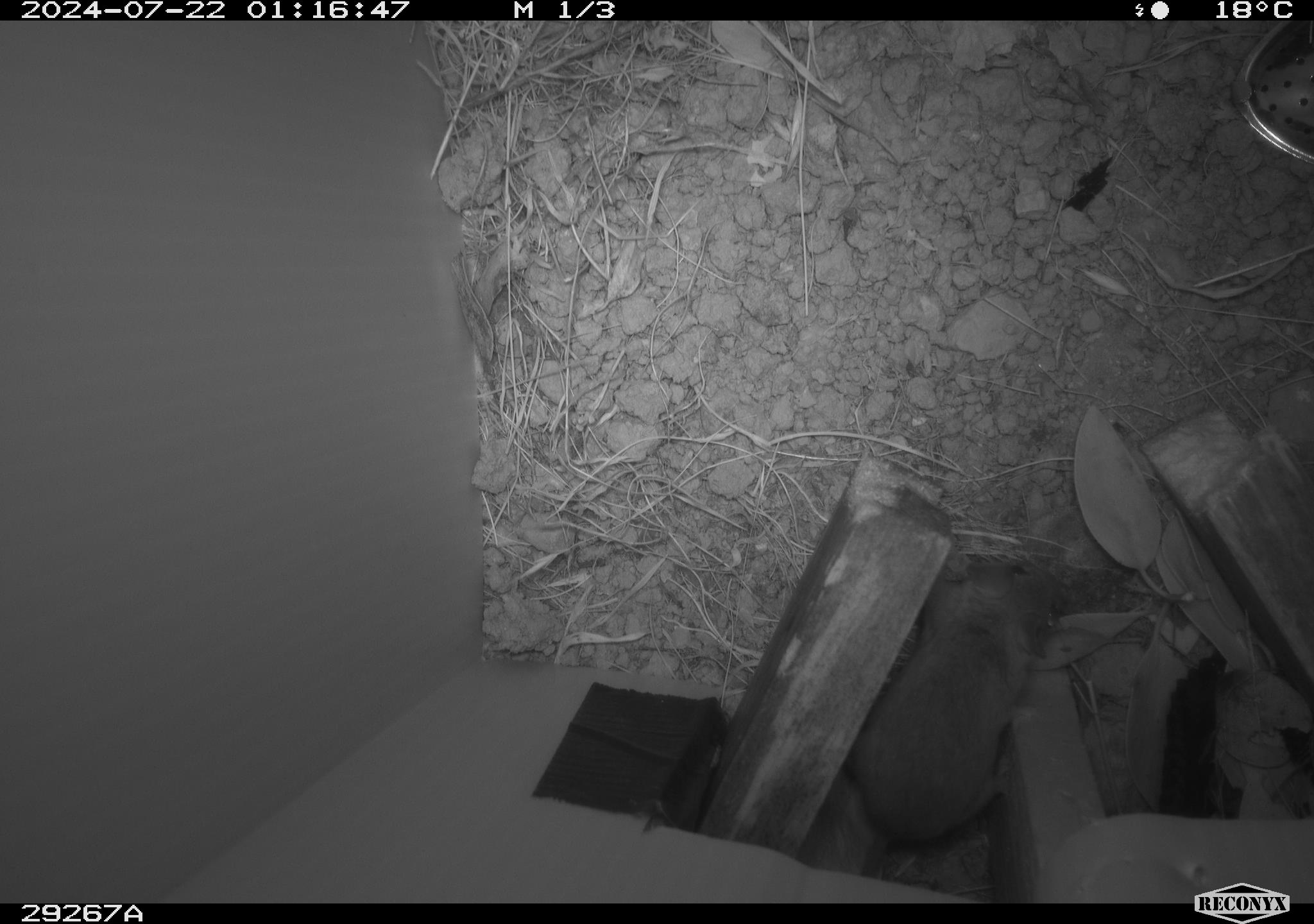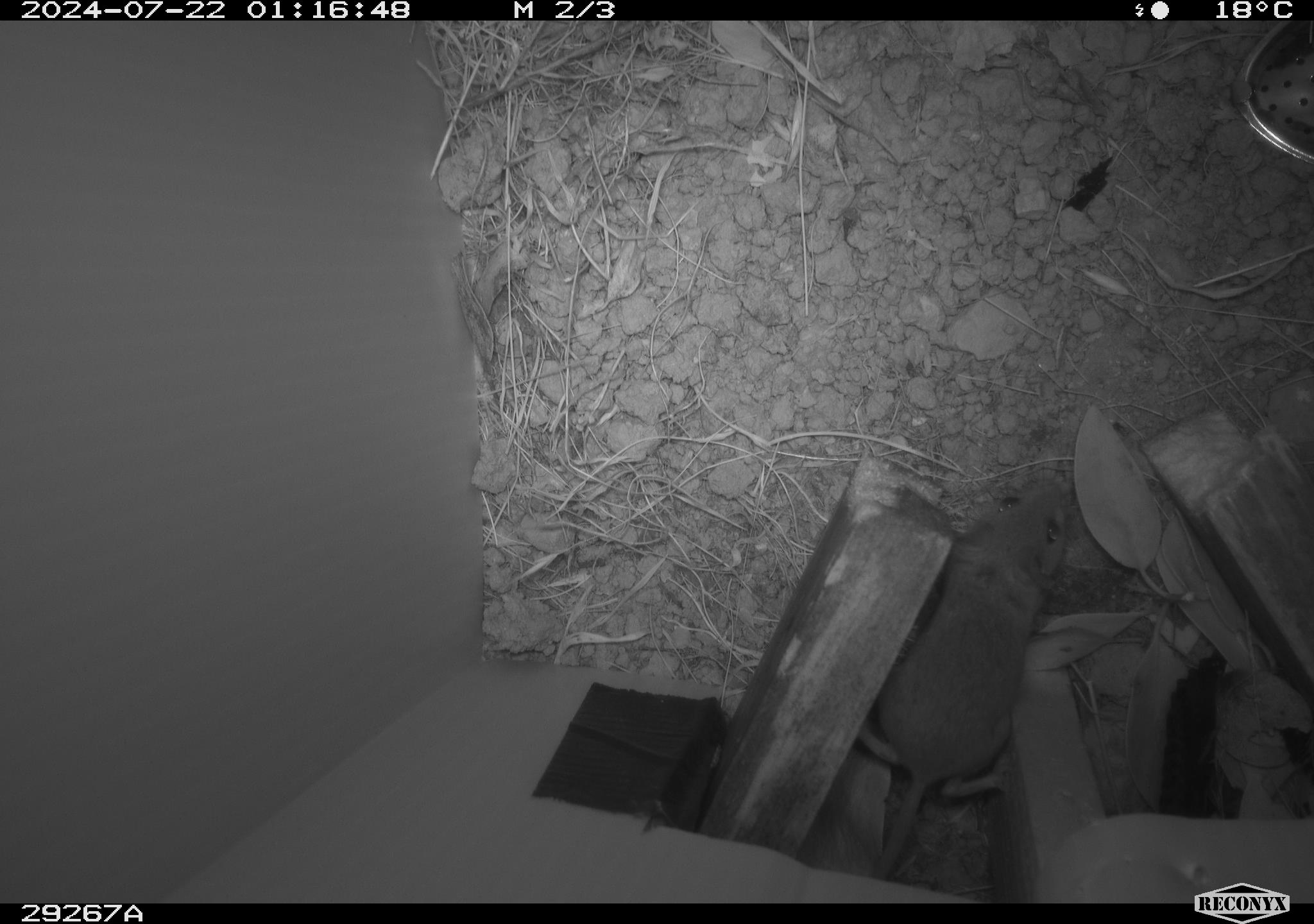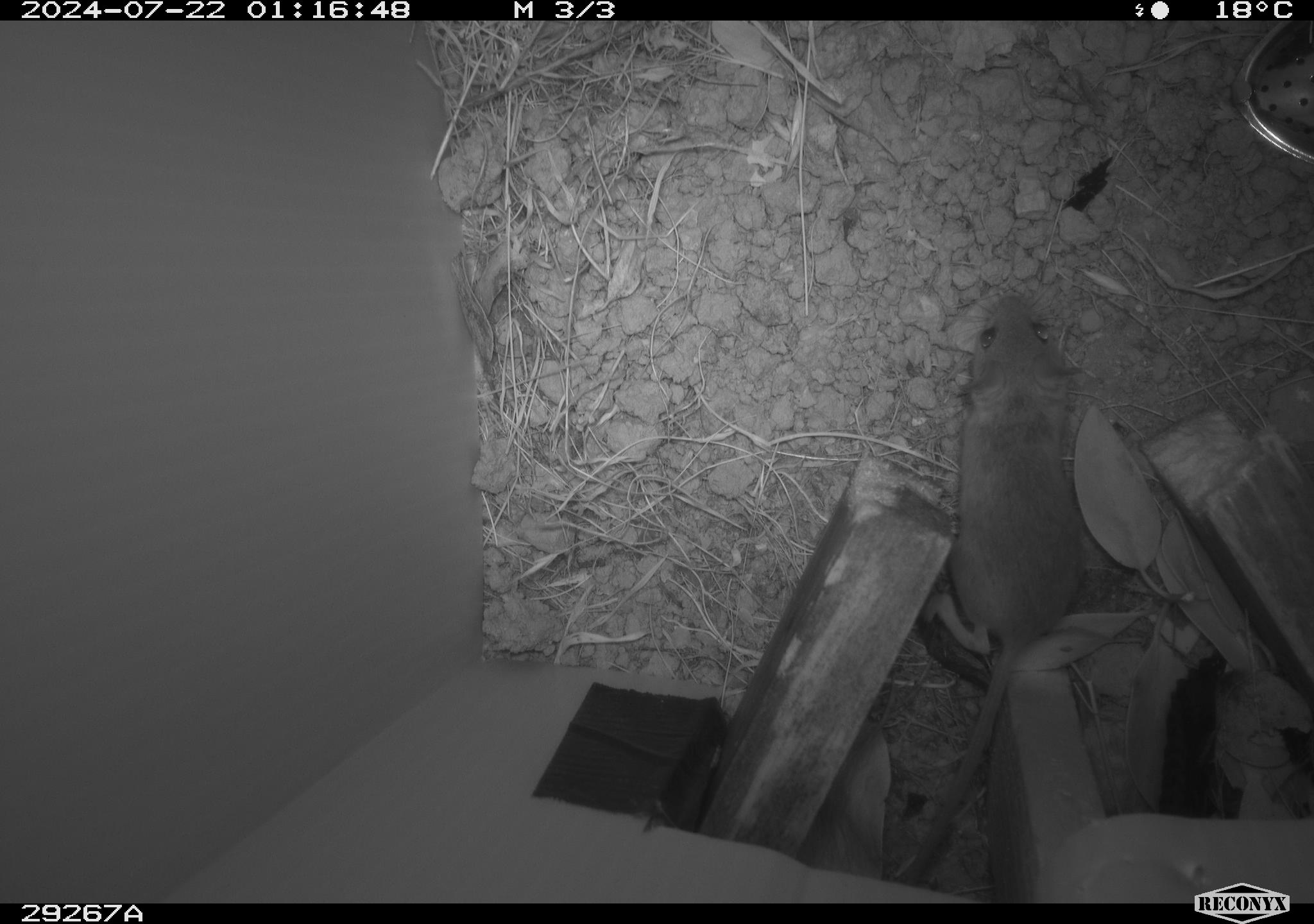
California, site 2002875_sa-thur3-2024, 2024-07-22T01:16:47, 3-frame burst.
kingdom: Animalia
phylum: Chordata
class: Mammalia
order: Rodentia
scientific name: Rodentia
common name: mouse species